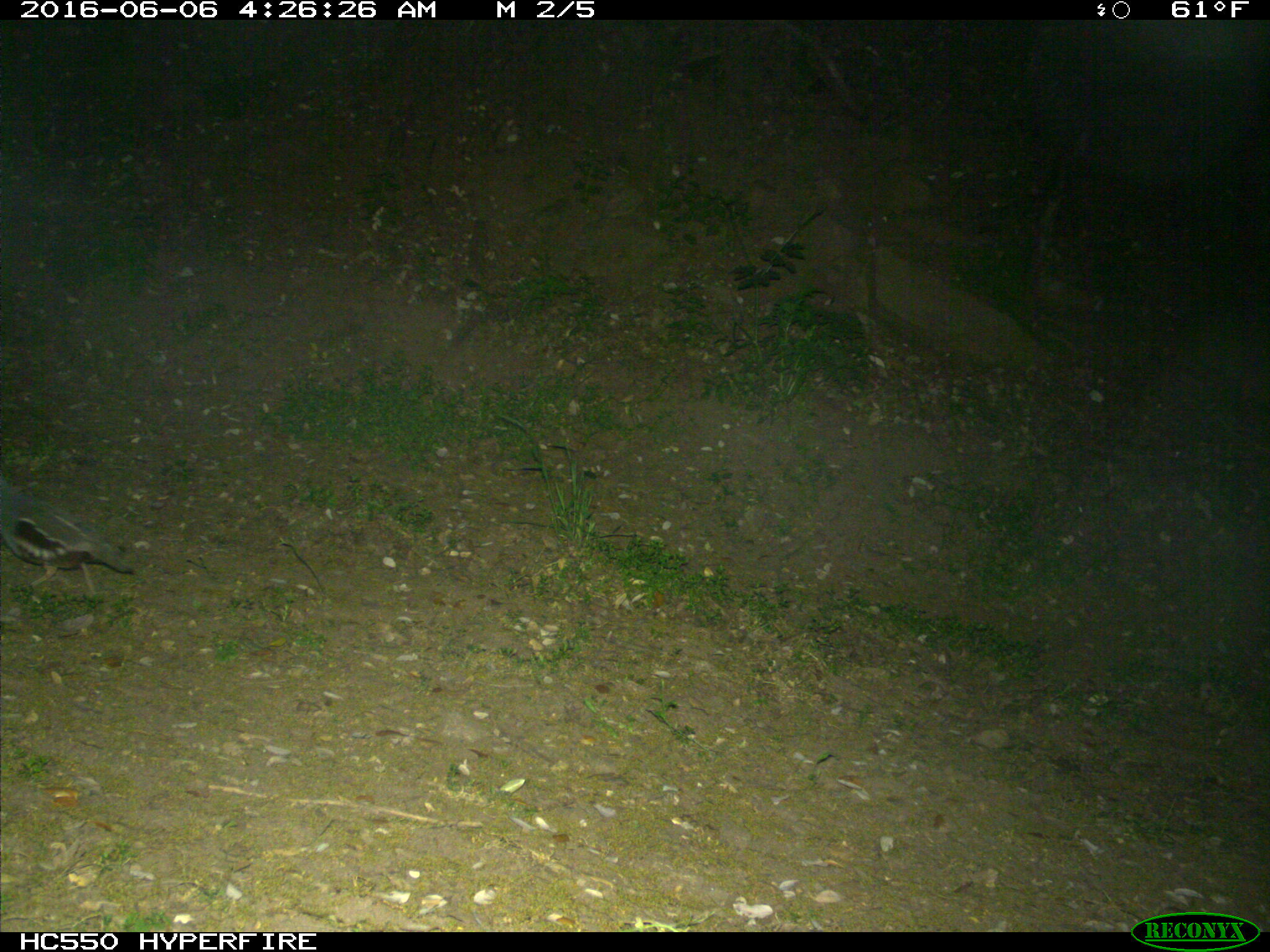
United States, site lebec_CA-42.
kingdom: Animalia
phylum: Chordata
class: Aves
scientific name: Aves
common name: birds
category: unidentified bird